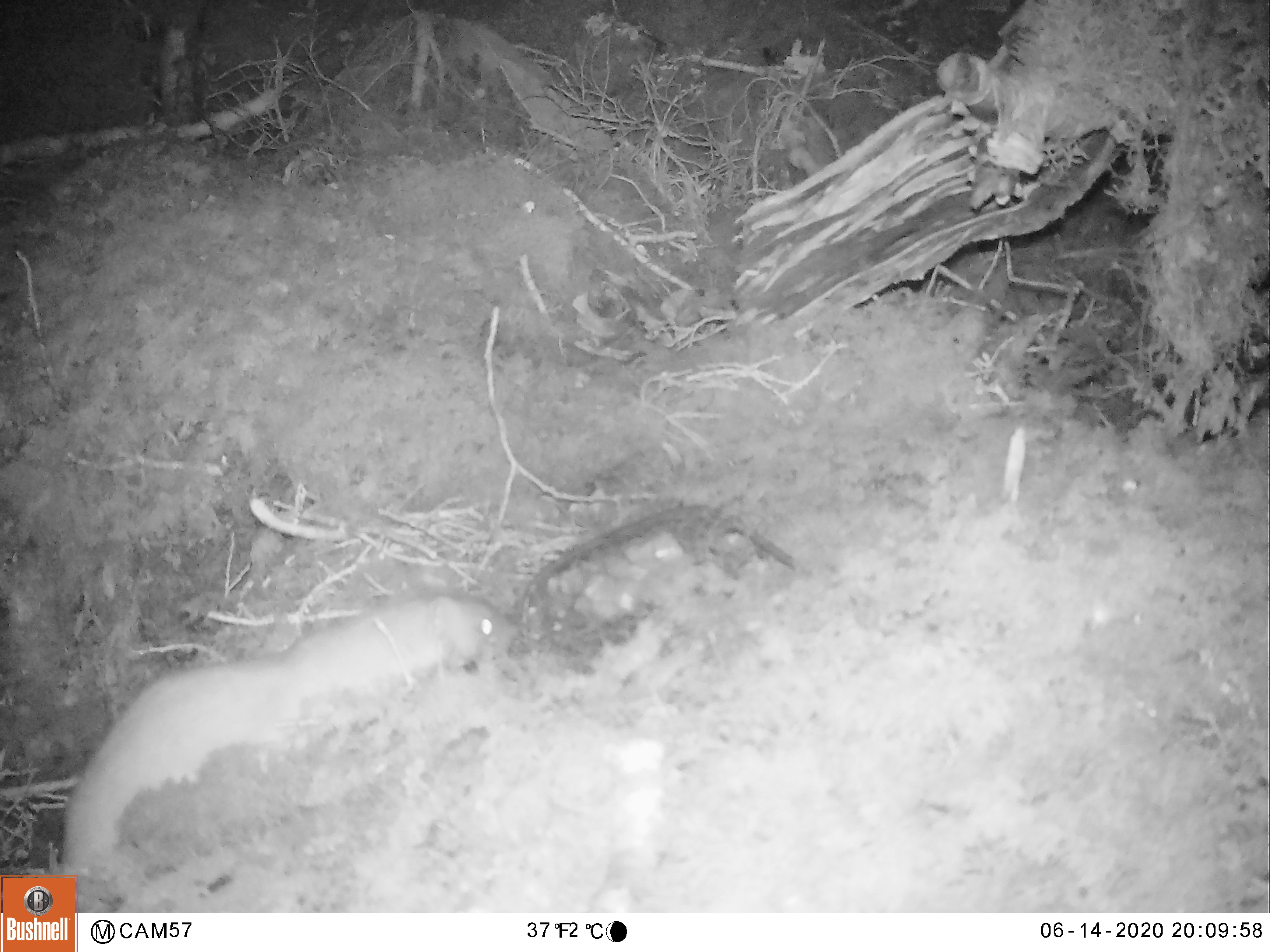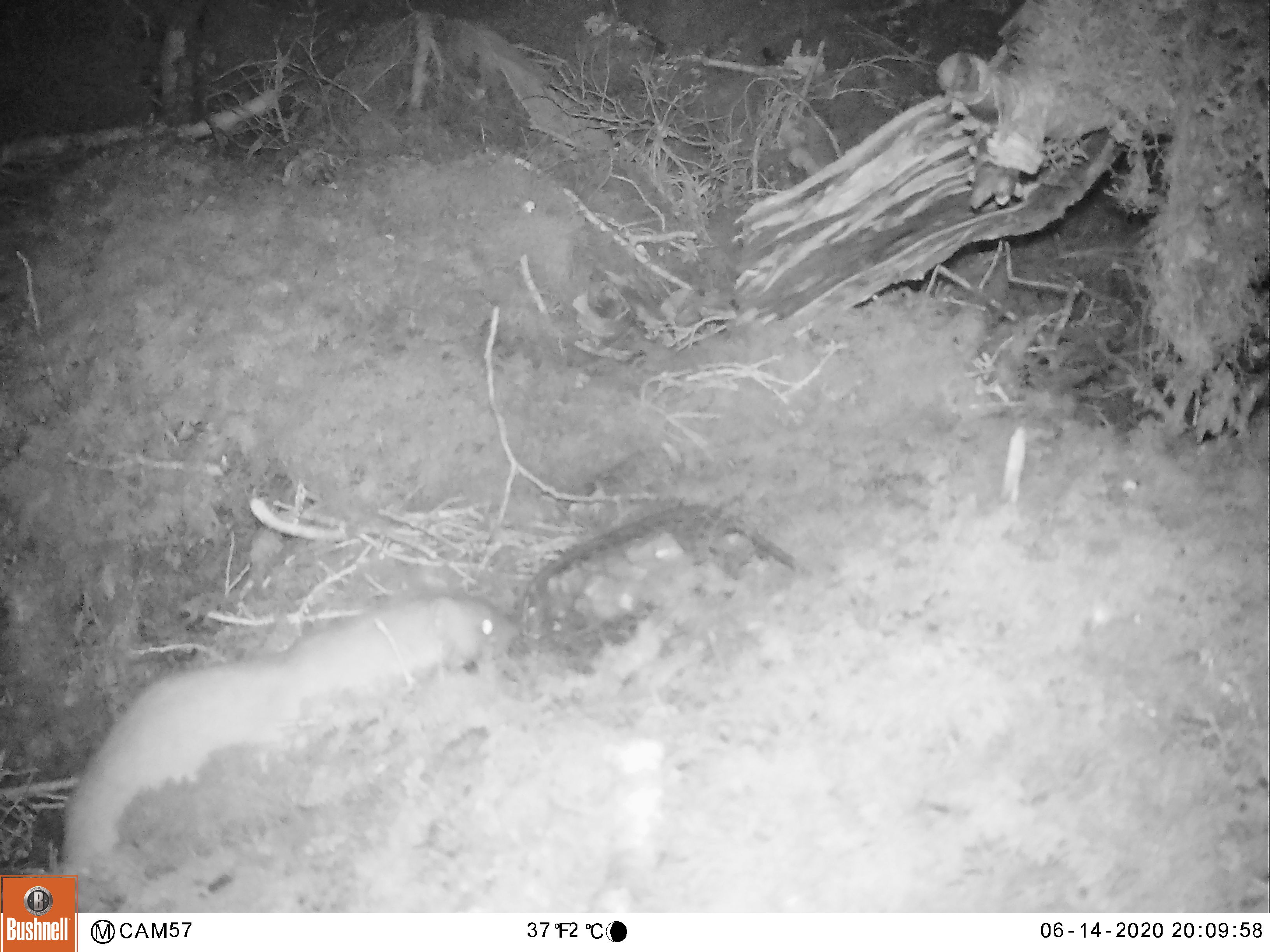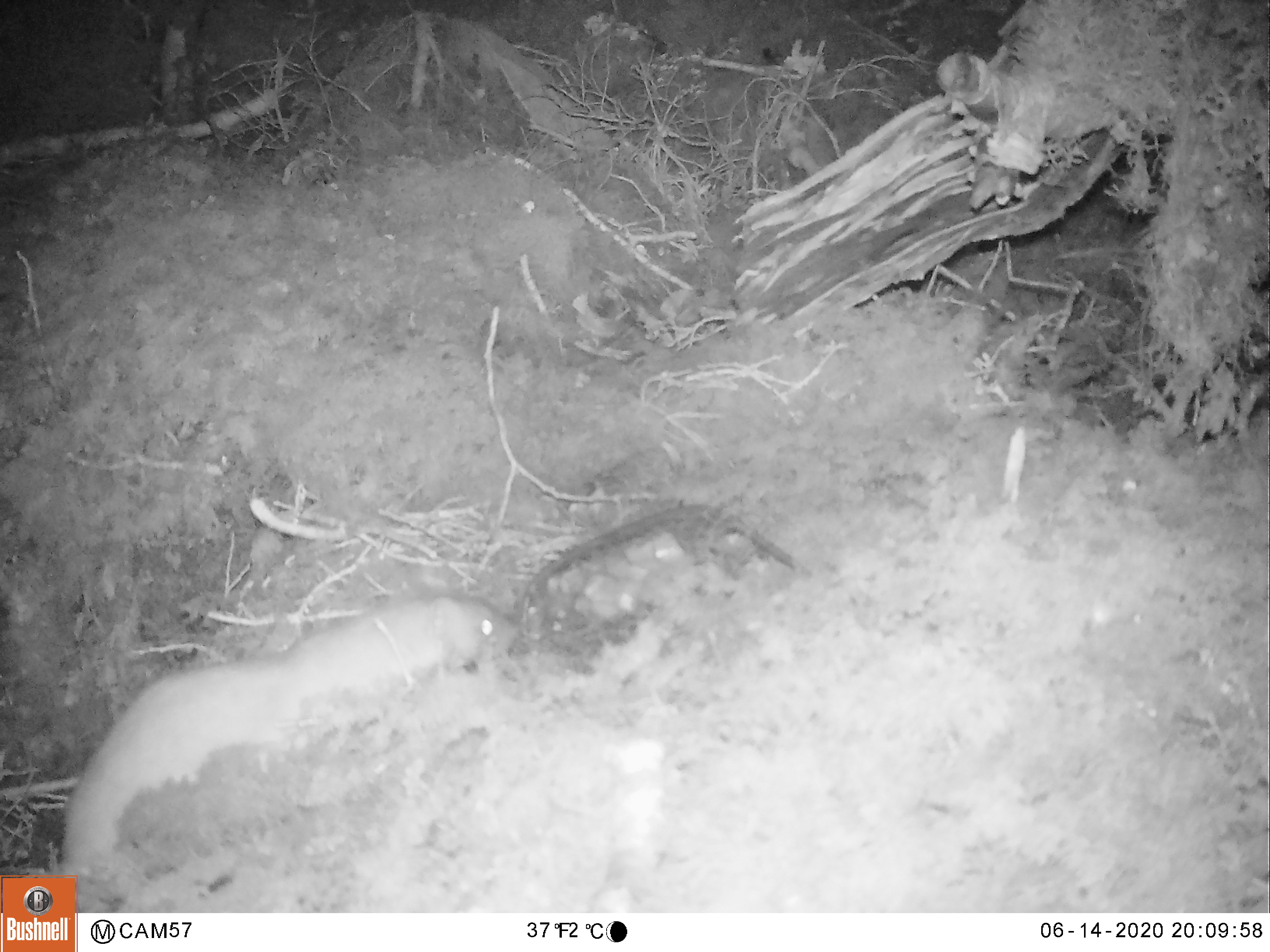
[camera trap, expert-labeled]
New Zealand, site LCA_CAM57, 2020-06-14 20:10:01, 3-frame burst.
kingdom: Animalia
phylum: Chordata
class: Mammalia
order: Carnivora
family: Mustelidae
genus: Mustela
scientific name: Mustela erminea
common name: stoat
Stoat (Mustela erminea).